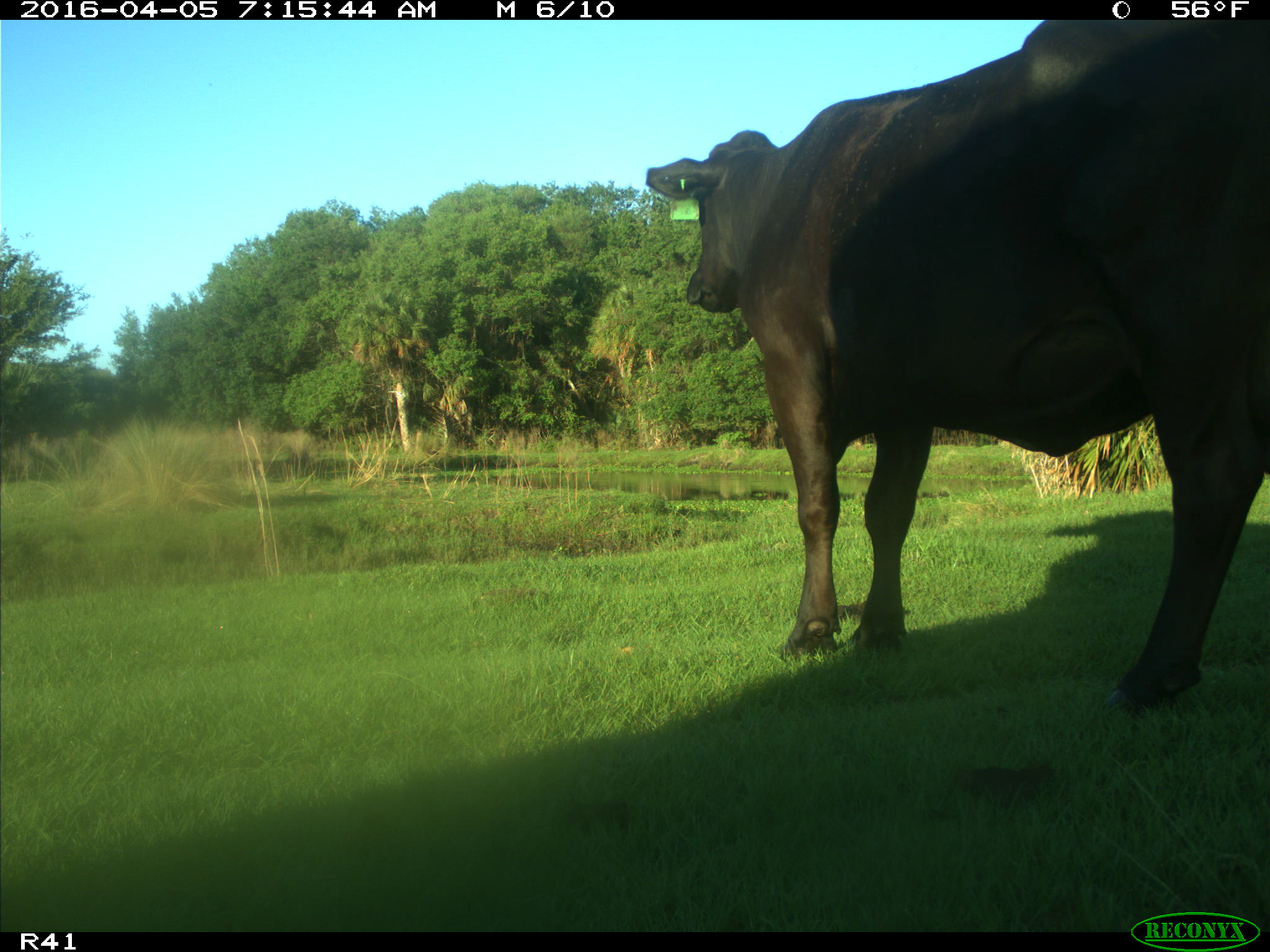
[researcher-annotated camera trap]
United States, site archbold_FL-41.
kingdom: Animalia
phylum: Chordata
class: Mammalia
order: Artiodactyla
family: Bovidae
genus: Bos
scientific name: Bos taurus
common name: domestic cow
Bos taurus (domestic cow).